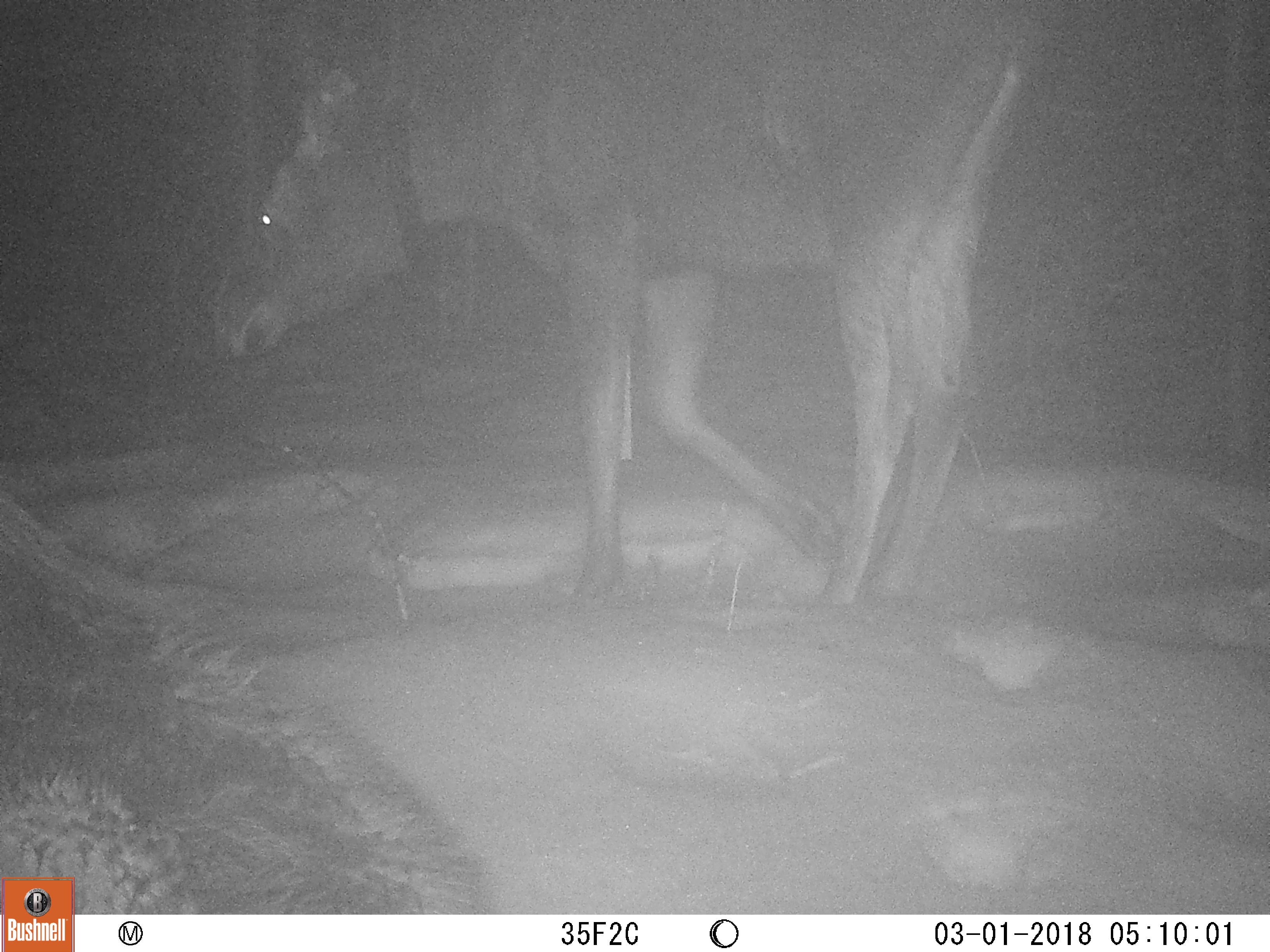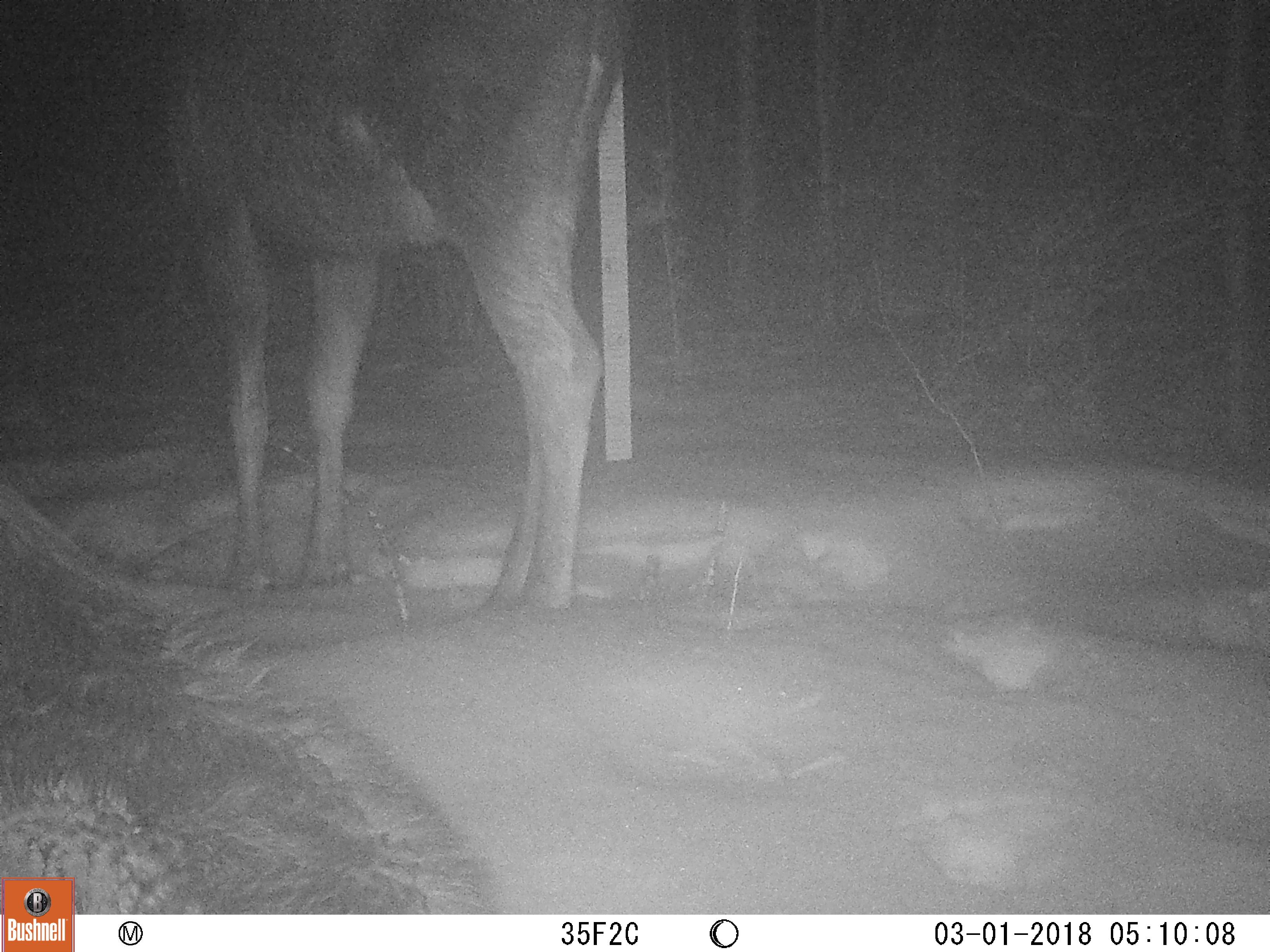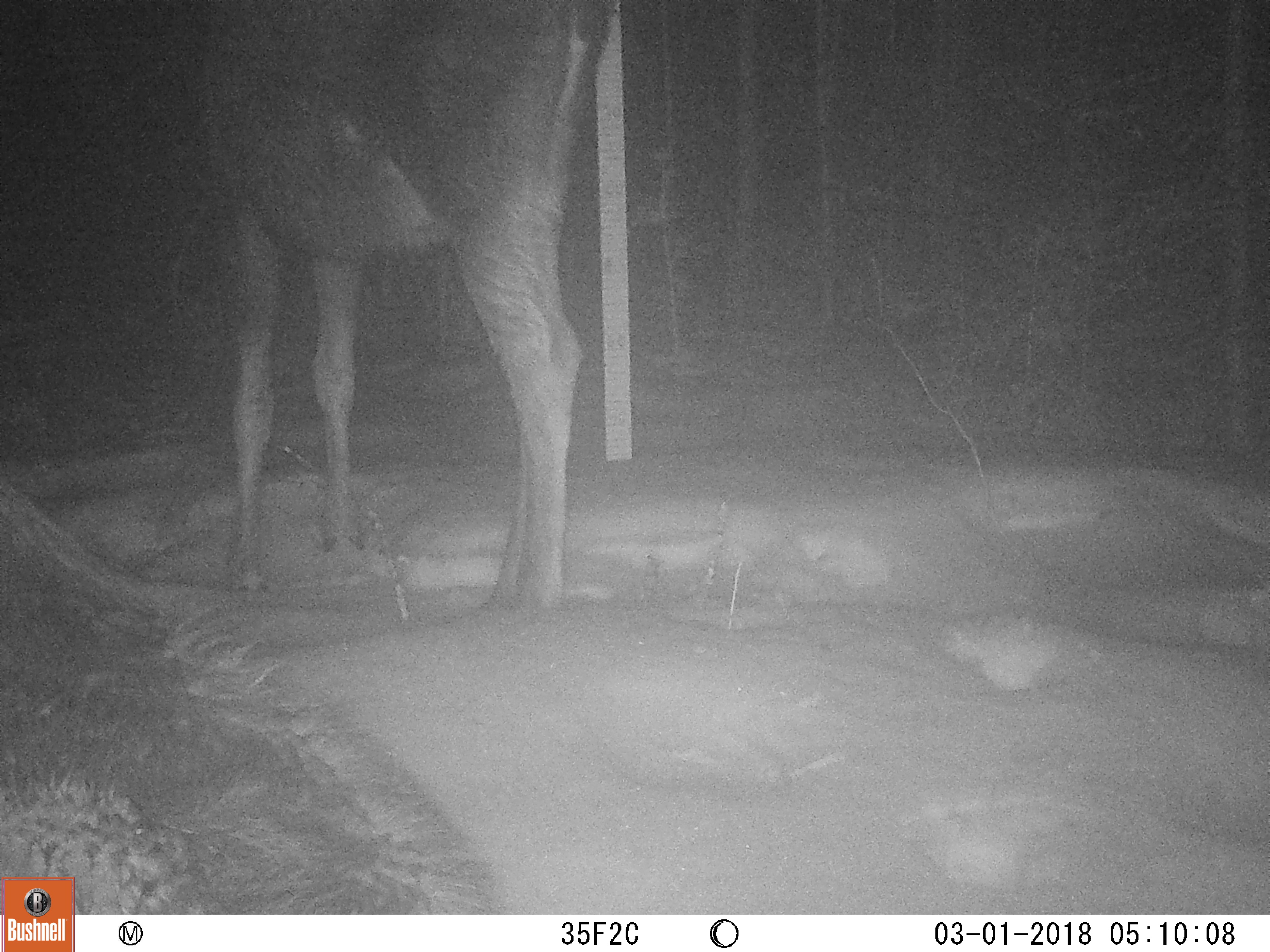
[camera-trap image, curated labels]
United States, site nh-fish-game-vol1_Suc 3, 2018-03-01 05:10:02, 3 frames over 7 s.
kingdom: Animalia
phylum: Chordata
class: Mammalia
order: Artiodactyla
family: Cervidae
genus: Alces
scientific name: Alces alces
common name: moose